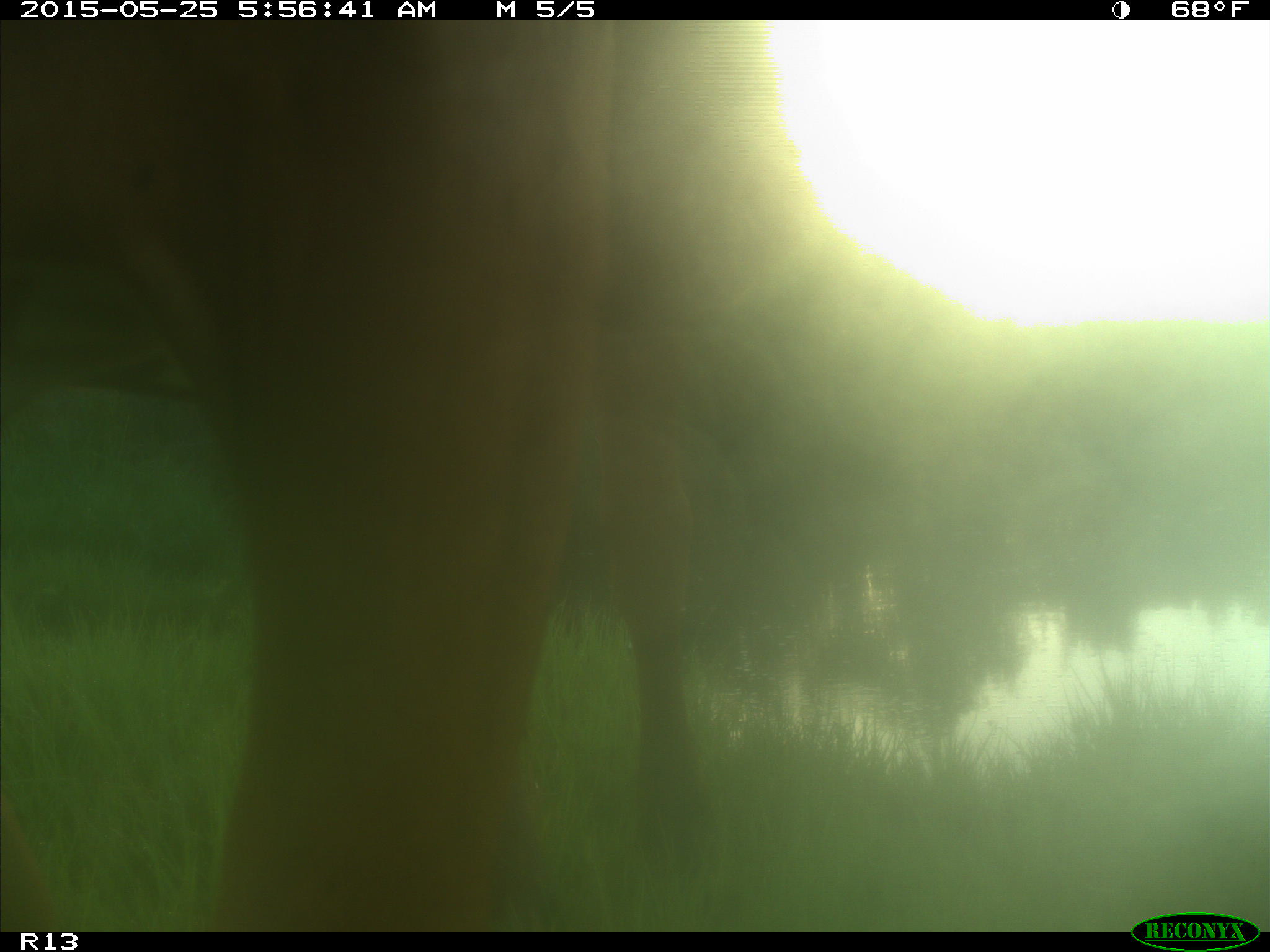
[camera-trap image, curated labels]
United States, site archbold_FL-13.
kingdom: Animalia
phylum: Chordata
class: Mammalia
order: Artiodactyla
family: Bovidae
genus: Bos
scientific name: Bos taurus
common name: domestic cow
Bos taurus (domestic cow).